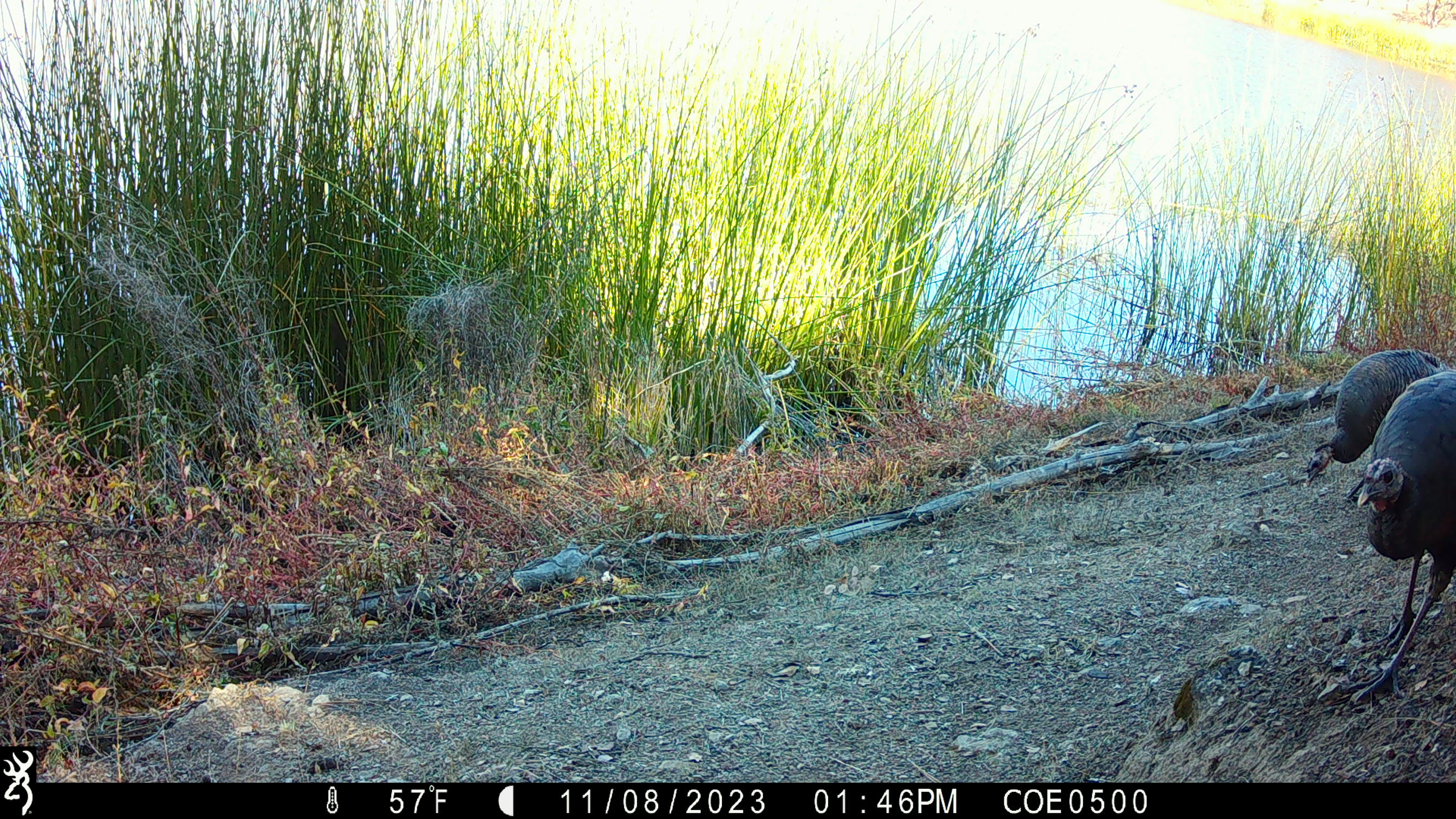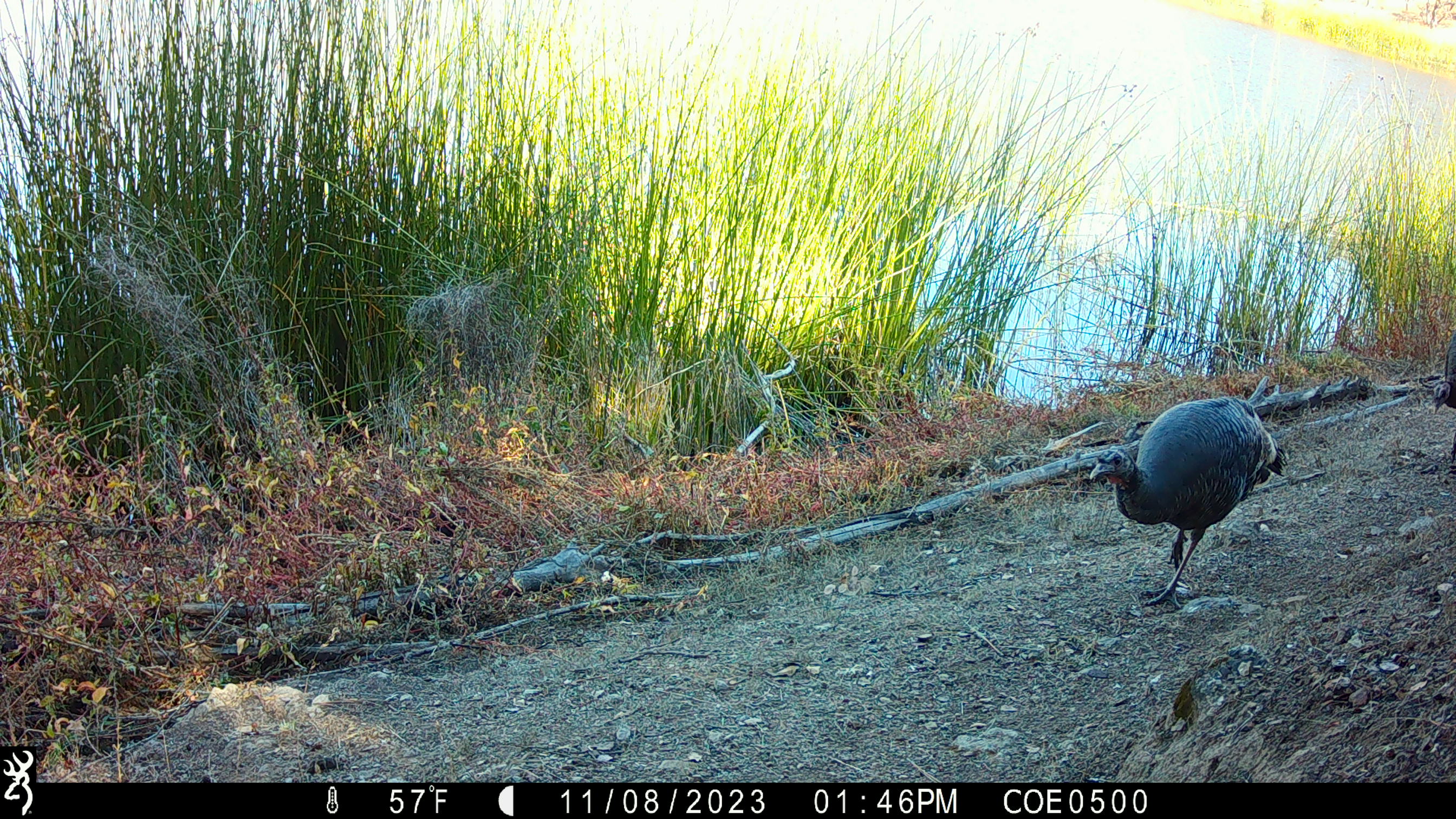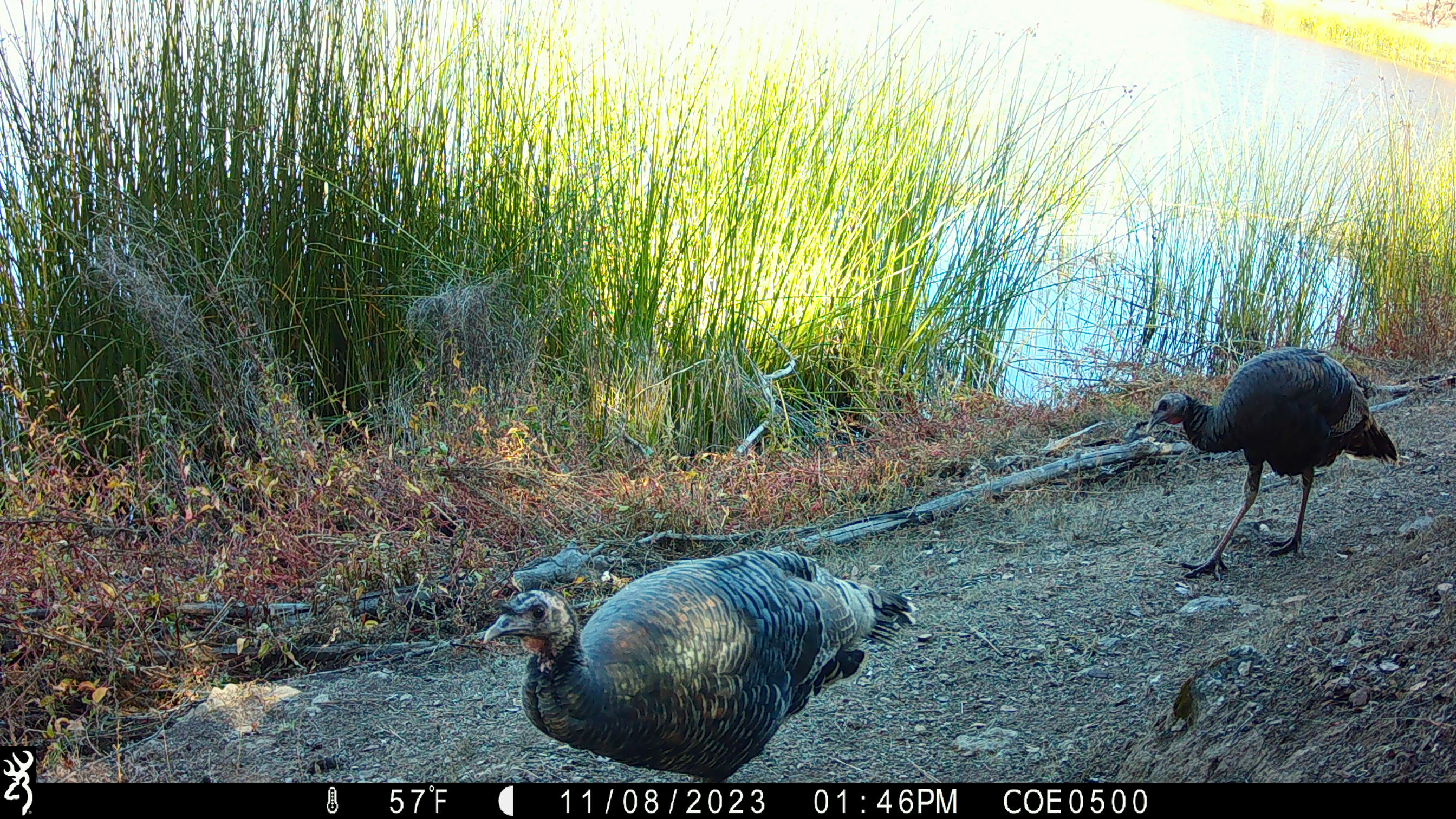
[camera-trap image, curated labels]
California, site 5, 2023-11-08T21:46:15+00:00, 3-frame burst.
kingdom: Animalia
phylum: Chordata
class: Aves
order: Galliformes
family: Phasianidae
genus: Meleagris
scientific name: Meleagris gallopavo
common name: turkey